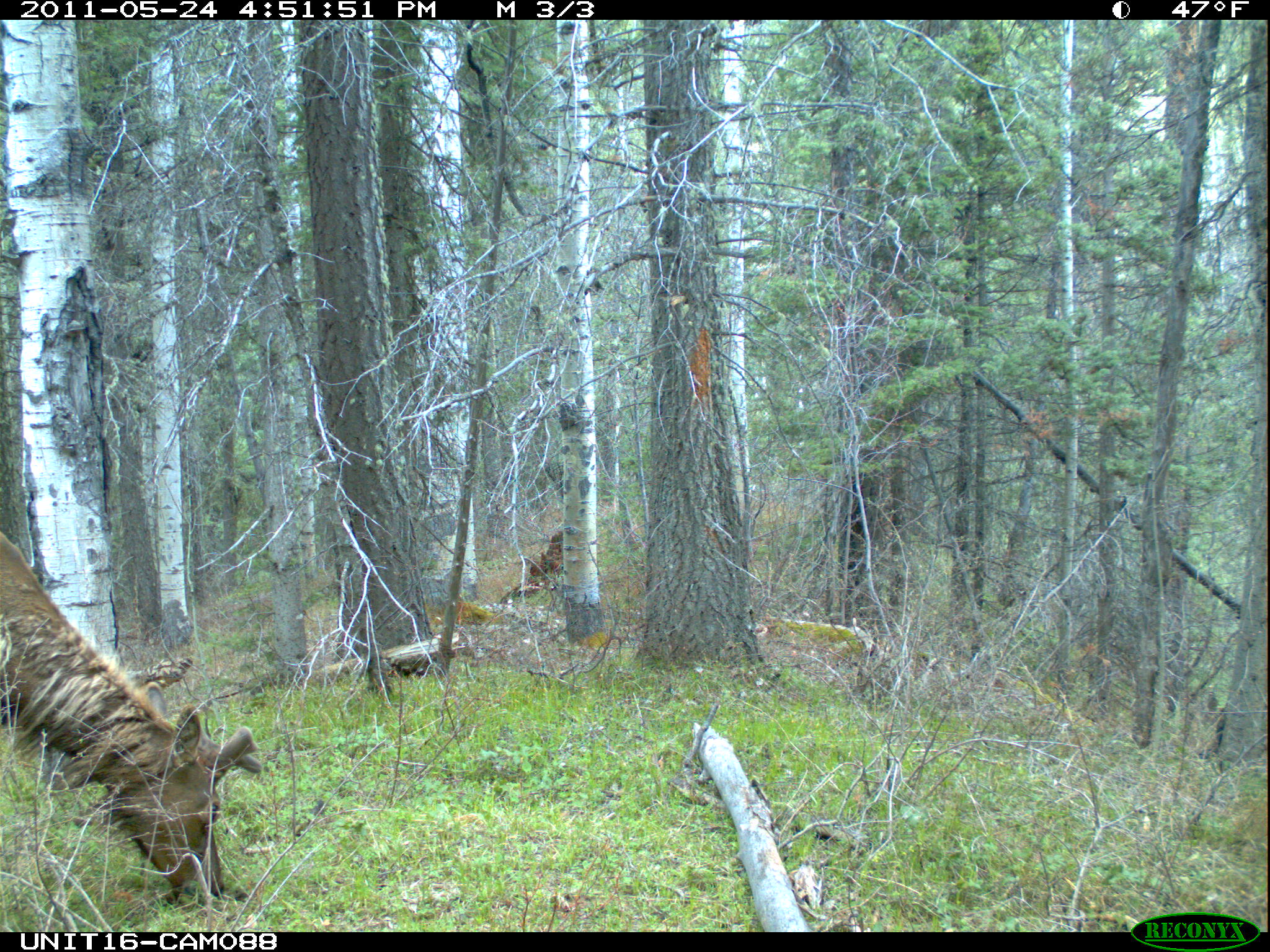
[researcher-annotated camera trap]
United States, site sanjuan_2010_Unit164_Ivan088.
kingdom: Animalia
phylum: Chordata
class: Mammalia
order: Artiodactyla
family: Cervidae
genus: Cervus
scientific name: Cervus elaphus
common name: red deer